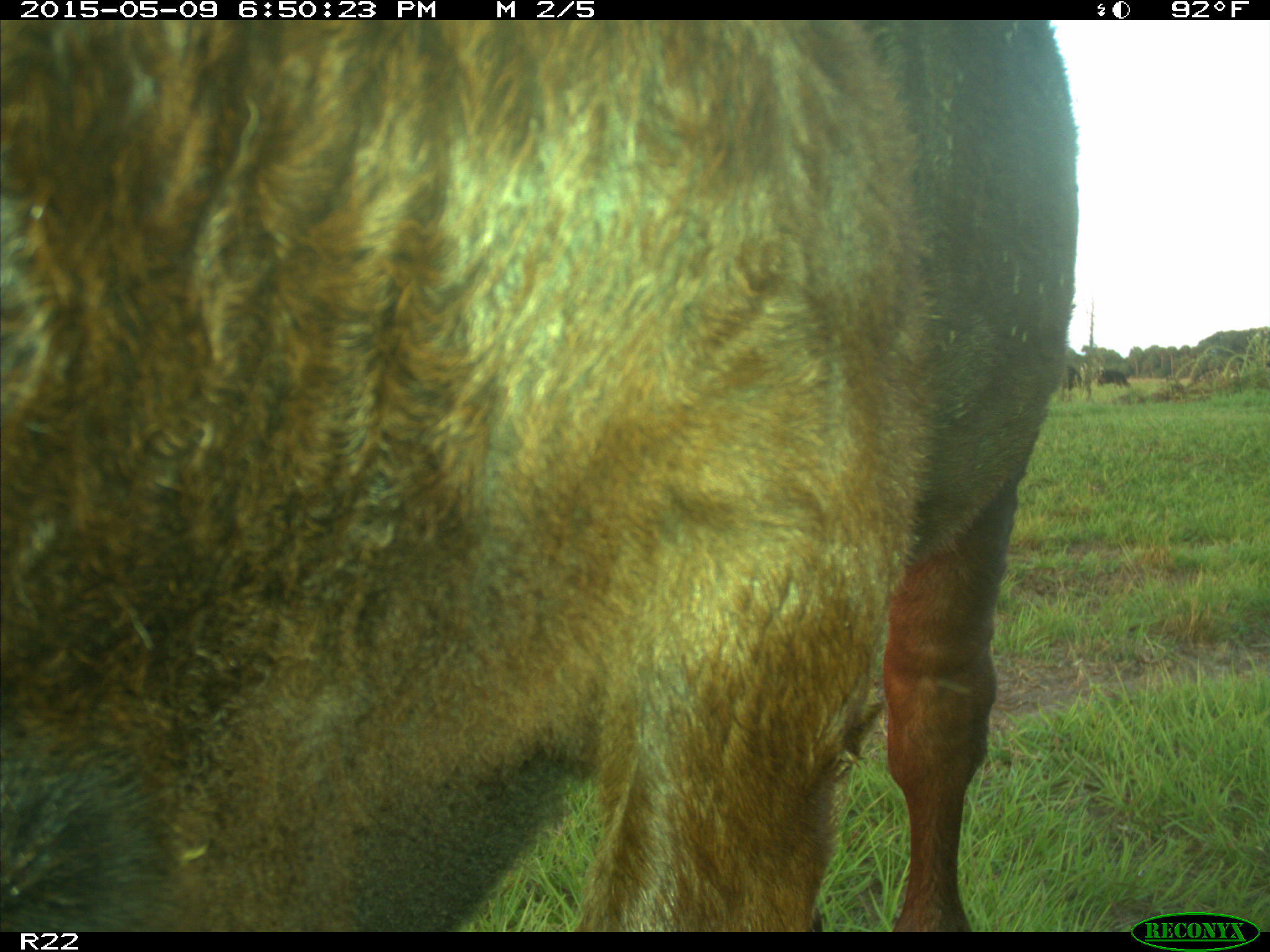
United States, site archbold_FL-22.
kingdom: Animalia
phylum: Chordata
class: Mammalia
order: Artiodactyla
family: Bovidae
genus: Bos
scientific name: Bos taurus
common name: domestic cow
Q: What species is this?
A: Bos taurus (domestic cow).